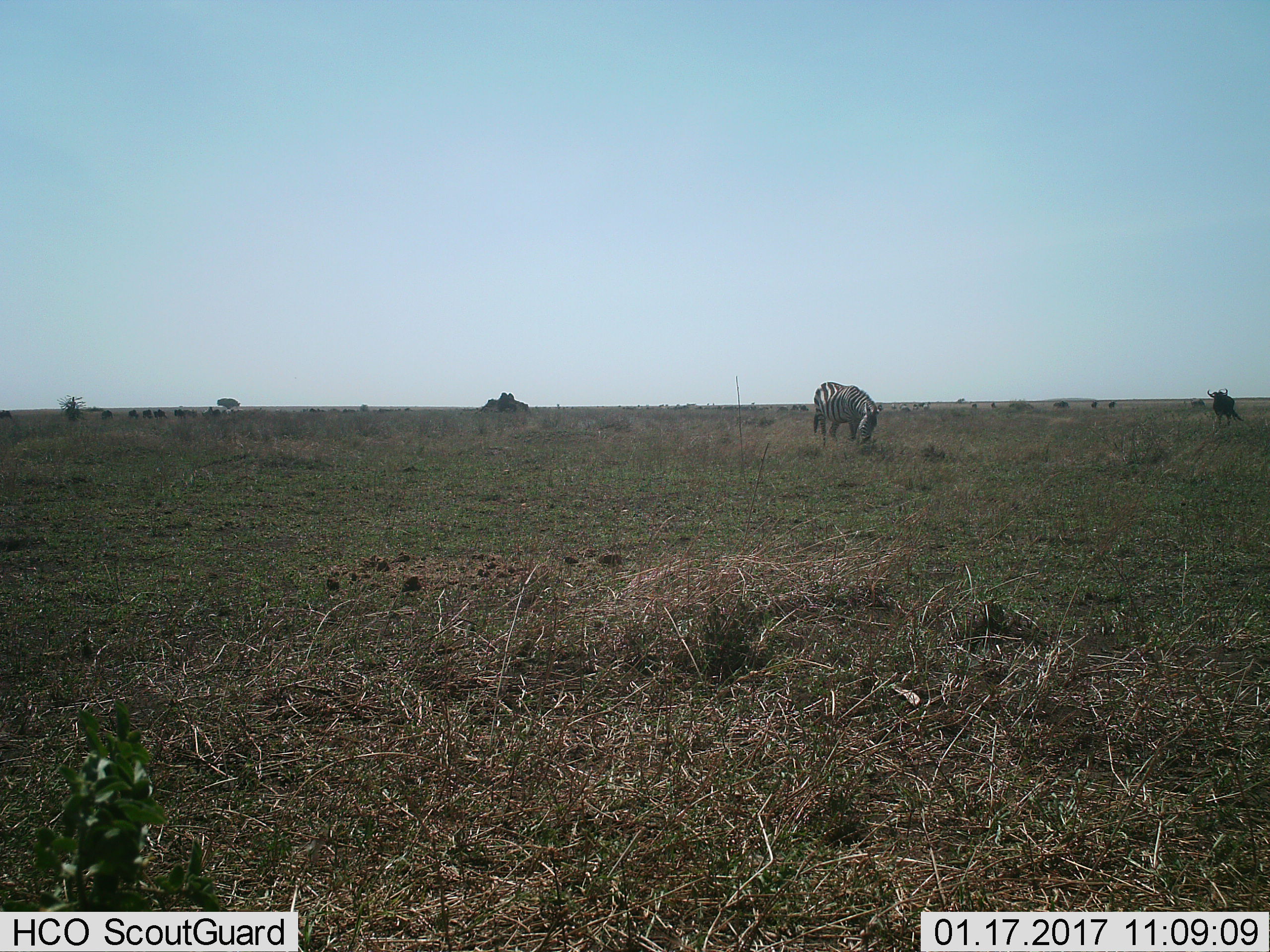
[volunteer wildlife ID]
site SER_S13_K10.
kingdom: Animalia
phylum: Chordata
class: Mammalia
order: Artiodactyla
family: Bovidae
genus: Connochaetes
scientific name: Connochaetes taurinus taurinus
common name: blue wildebeest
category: wildebeestblue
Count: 1.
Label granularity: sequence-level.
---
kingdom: Animalia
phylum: Chordata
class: Mammalia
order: Perissodactyla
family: Equidae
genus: Equus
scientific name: Equus quagga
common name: plains zebra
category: zebraplains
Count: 1.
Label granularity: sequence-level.